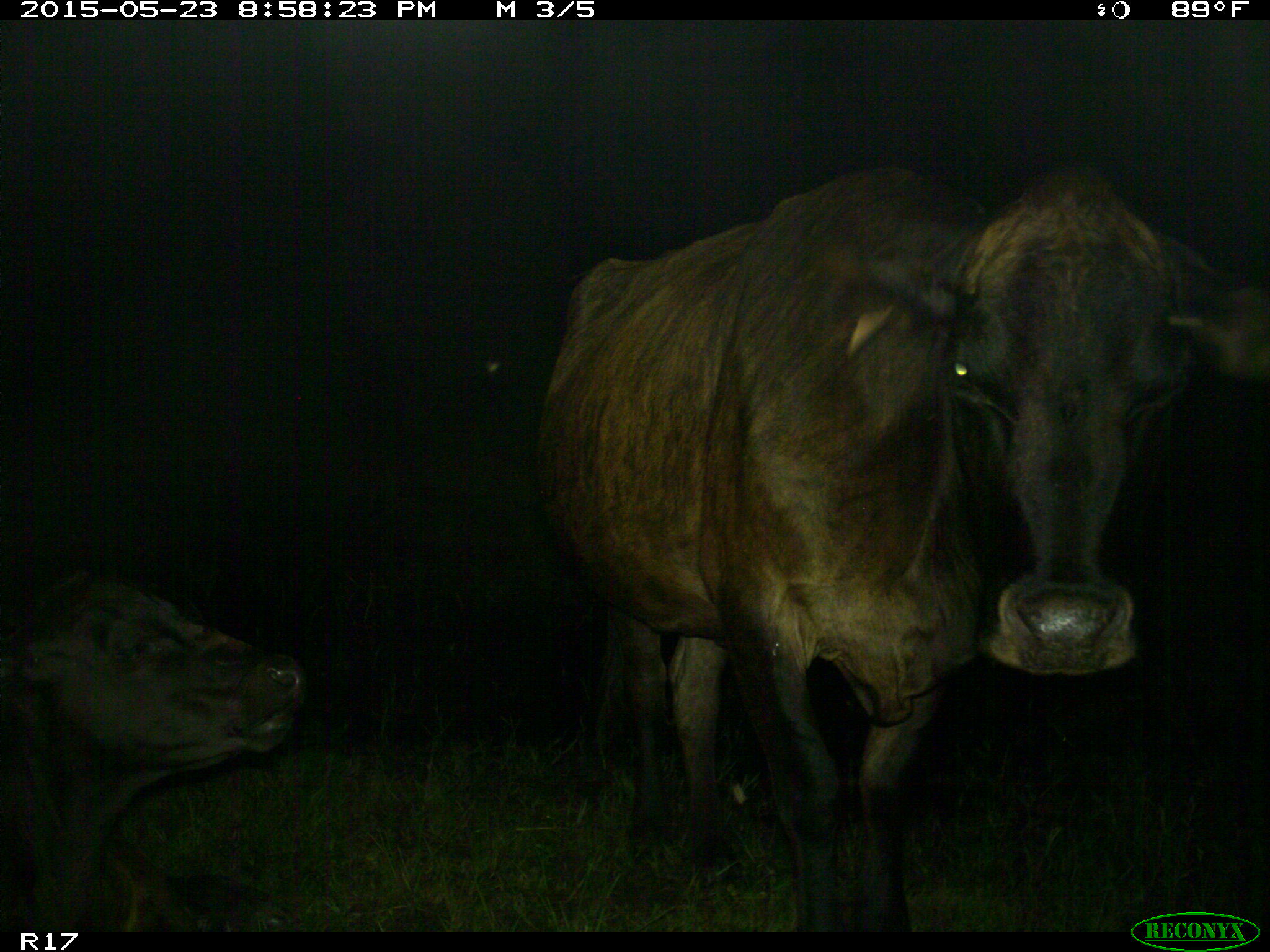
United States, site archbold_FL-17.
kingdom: Animalia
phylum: Chordata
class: Mammalia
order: Artiodactyla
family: Bovidae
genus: Bos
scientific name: Bos taurus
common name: domestic cow